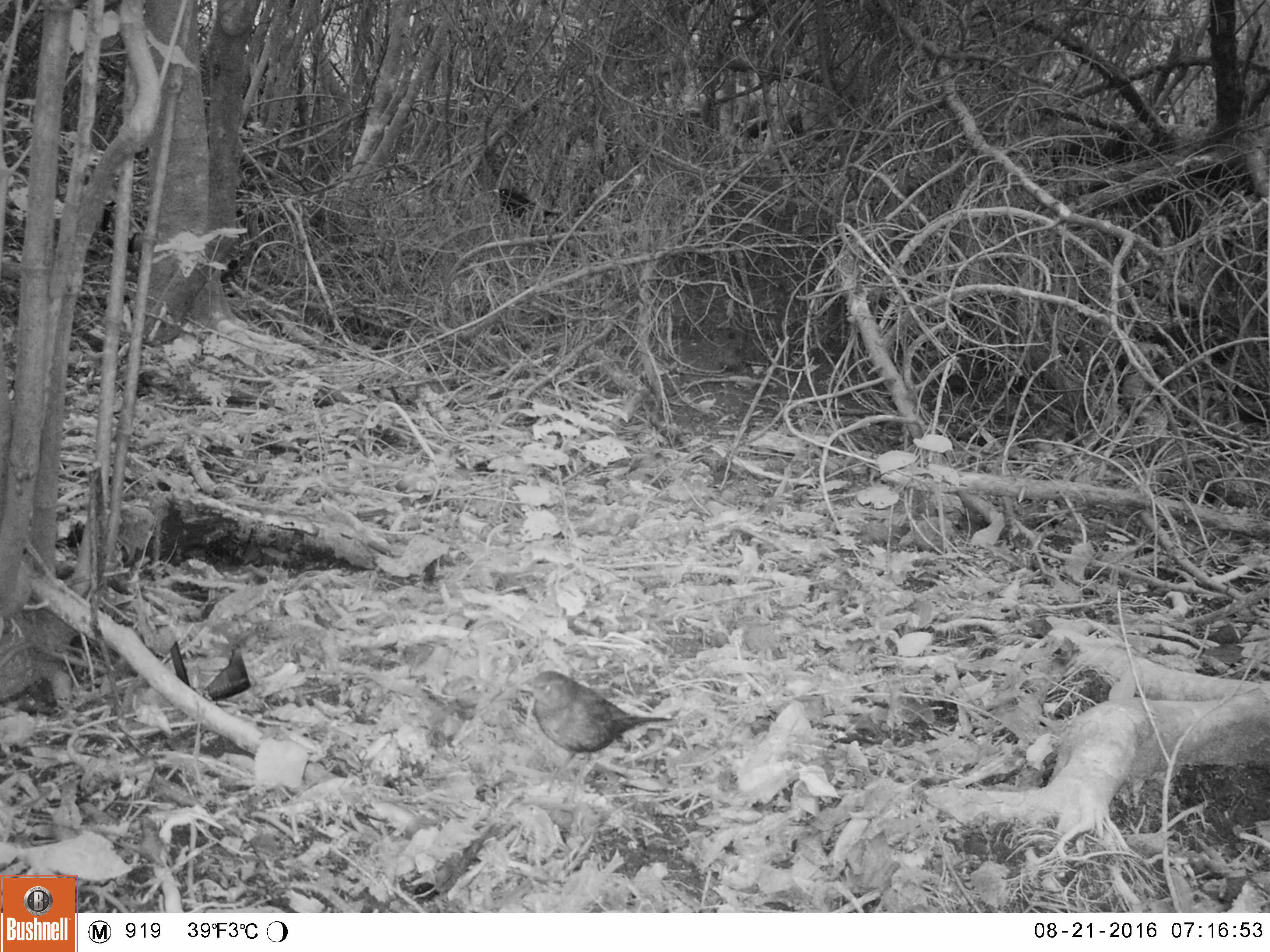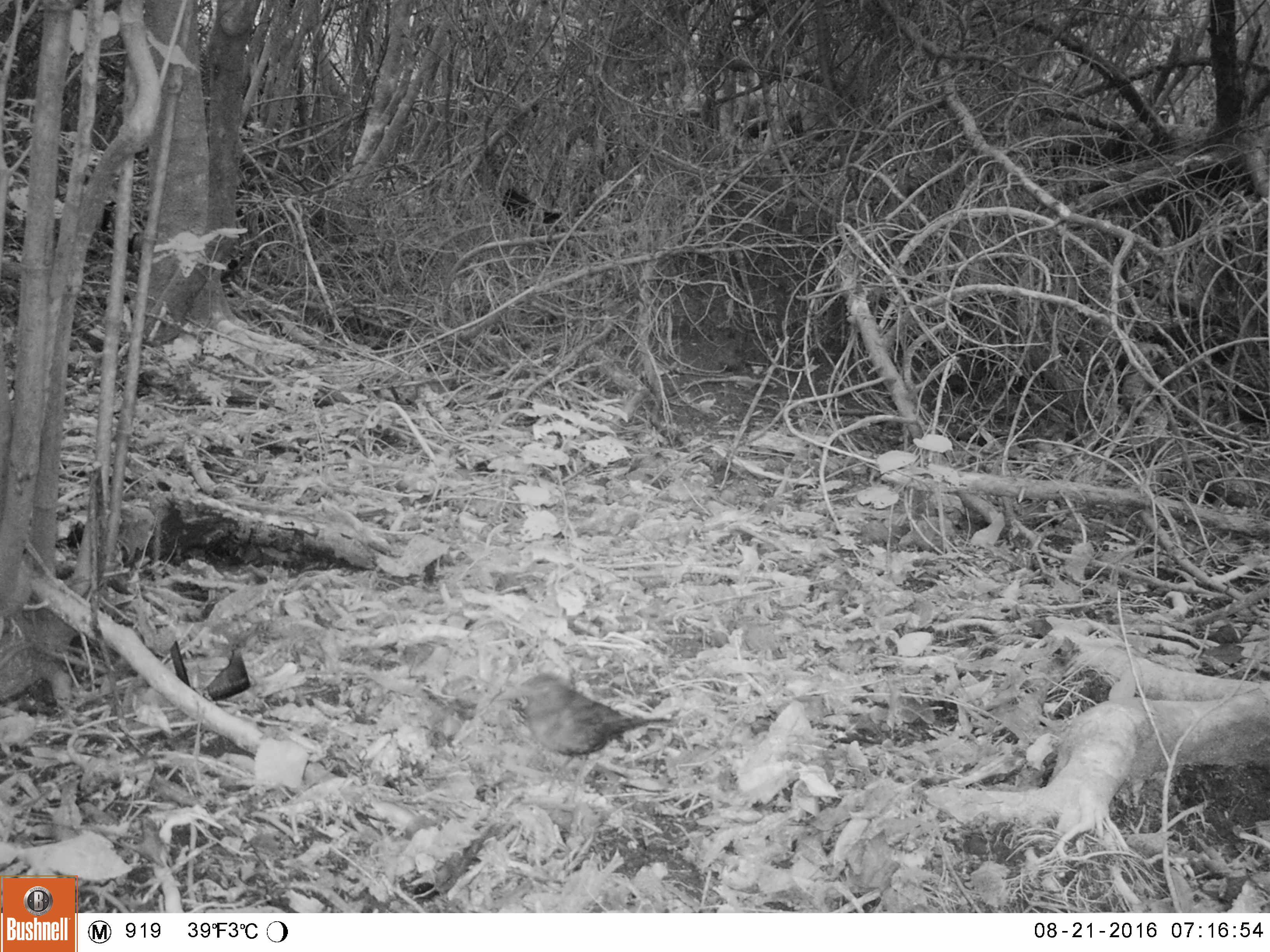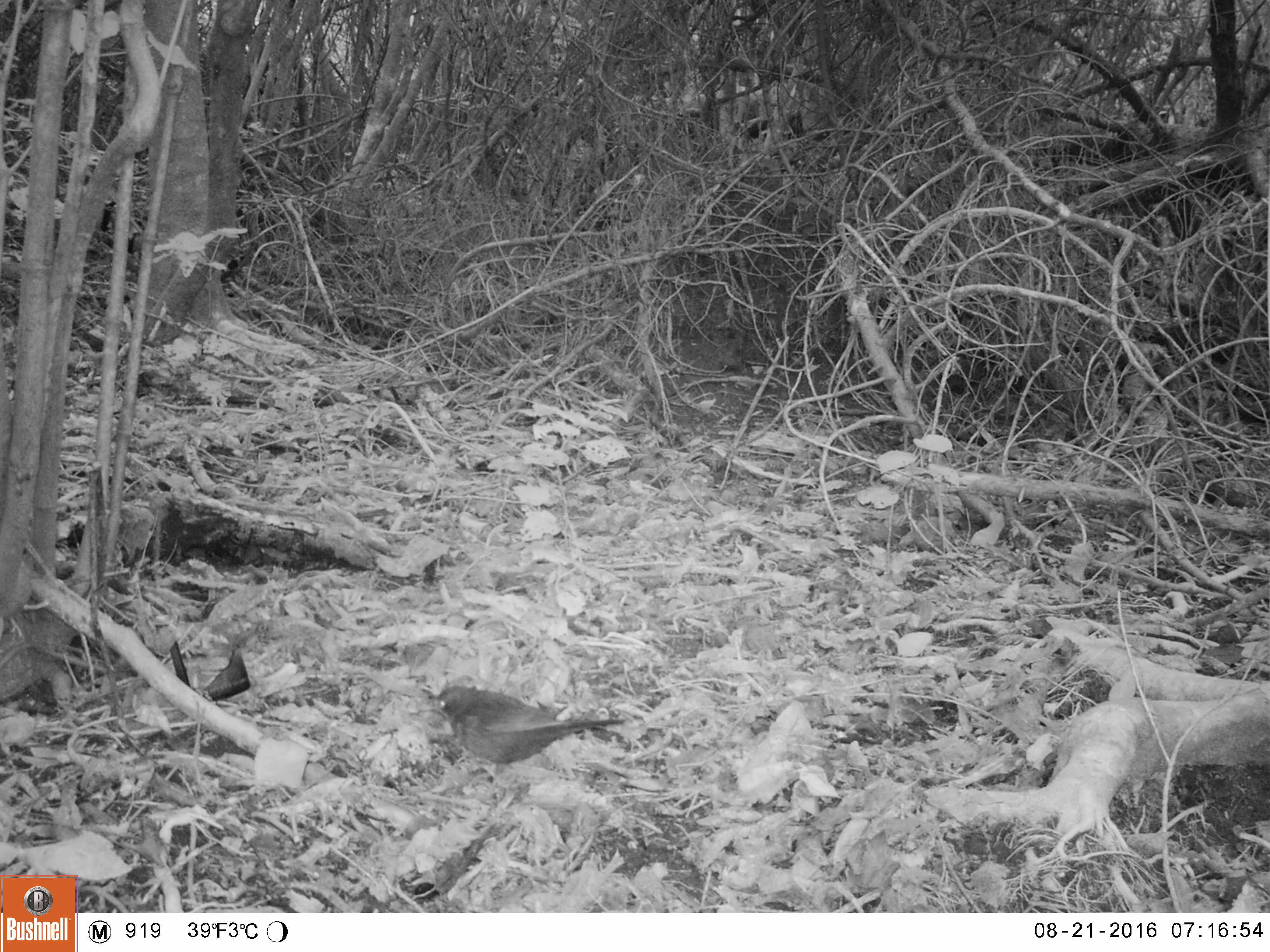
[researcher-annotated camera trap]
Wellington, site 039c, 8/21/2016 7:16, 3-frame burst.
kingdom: Animalia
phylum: Chordata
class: Aves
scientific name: Aves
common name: bird